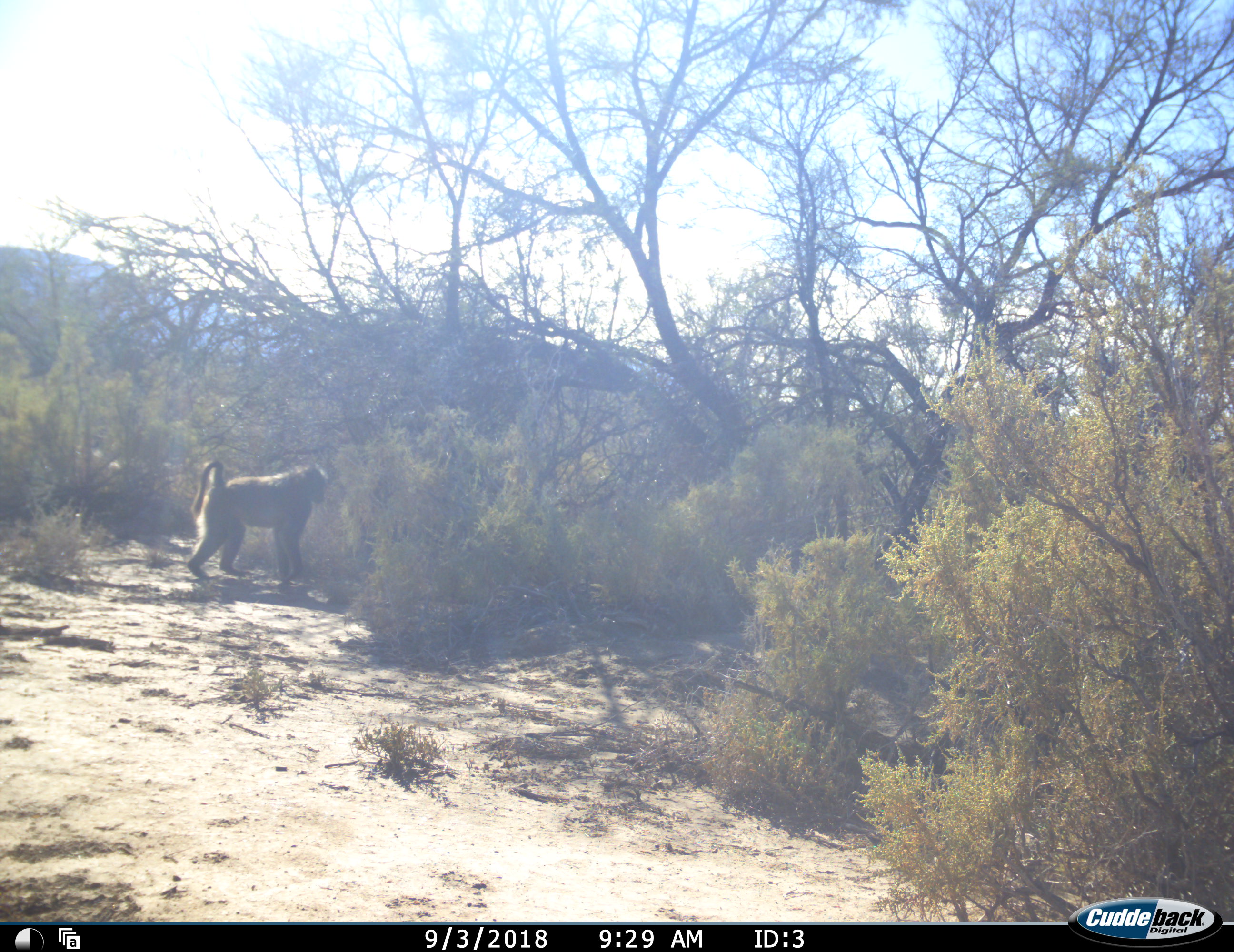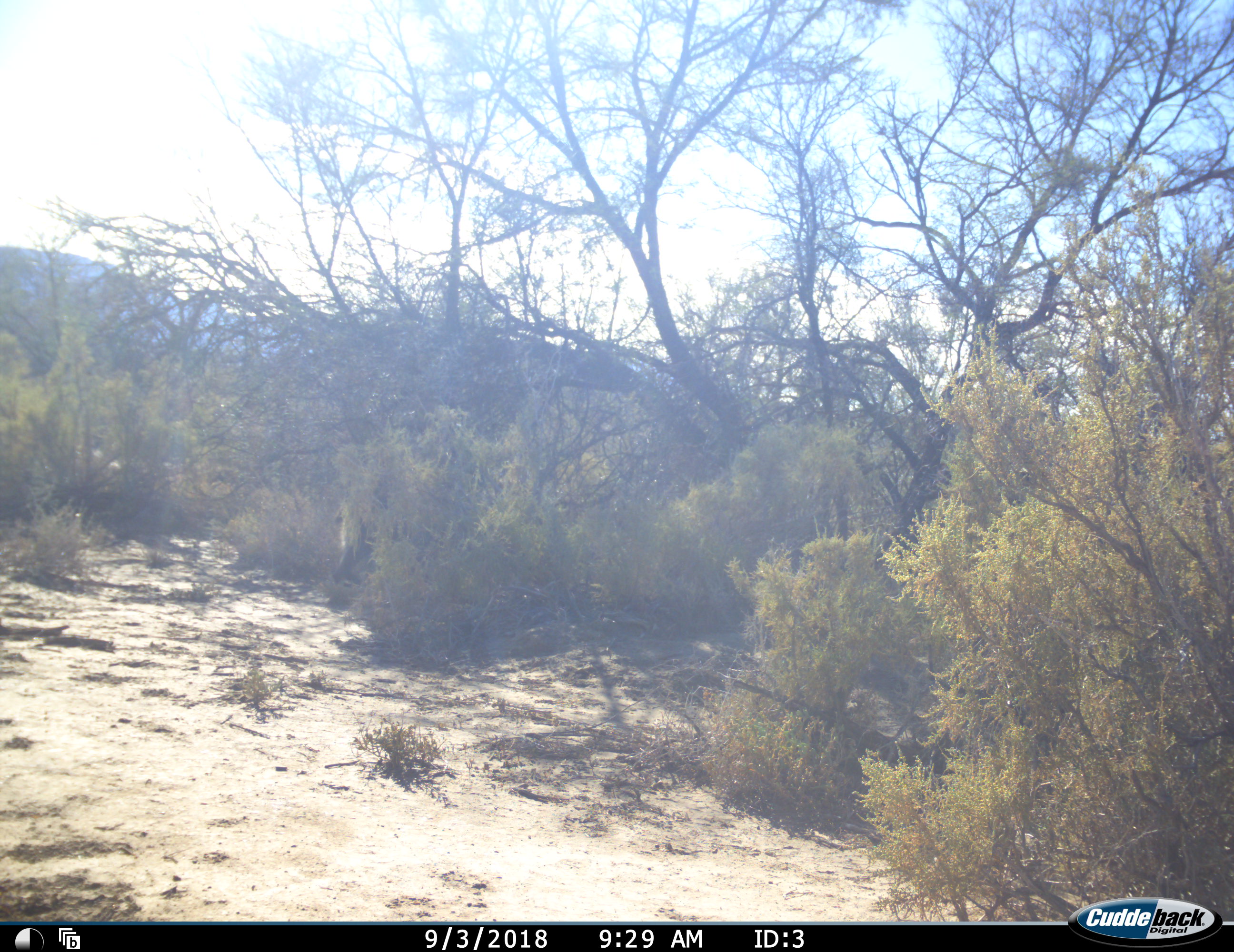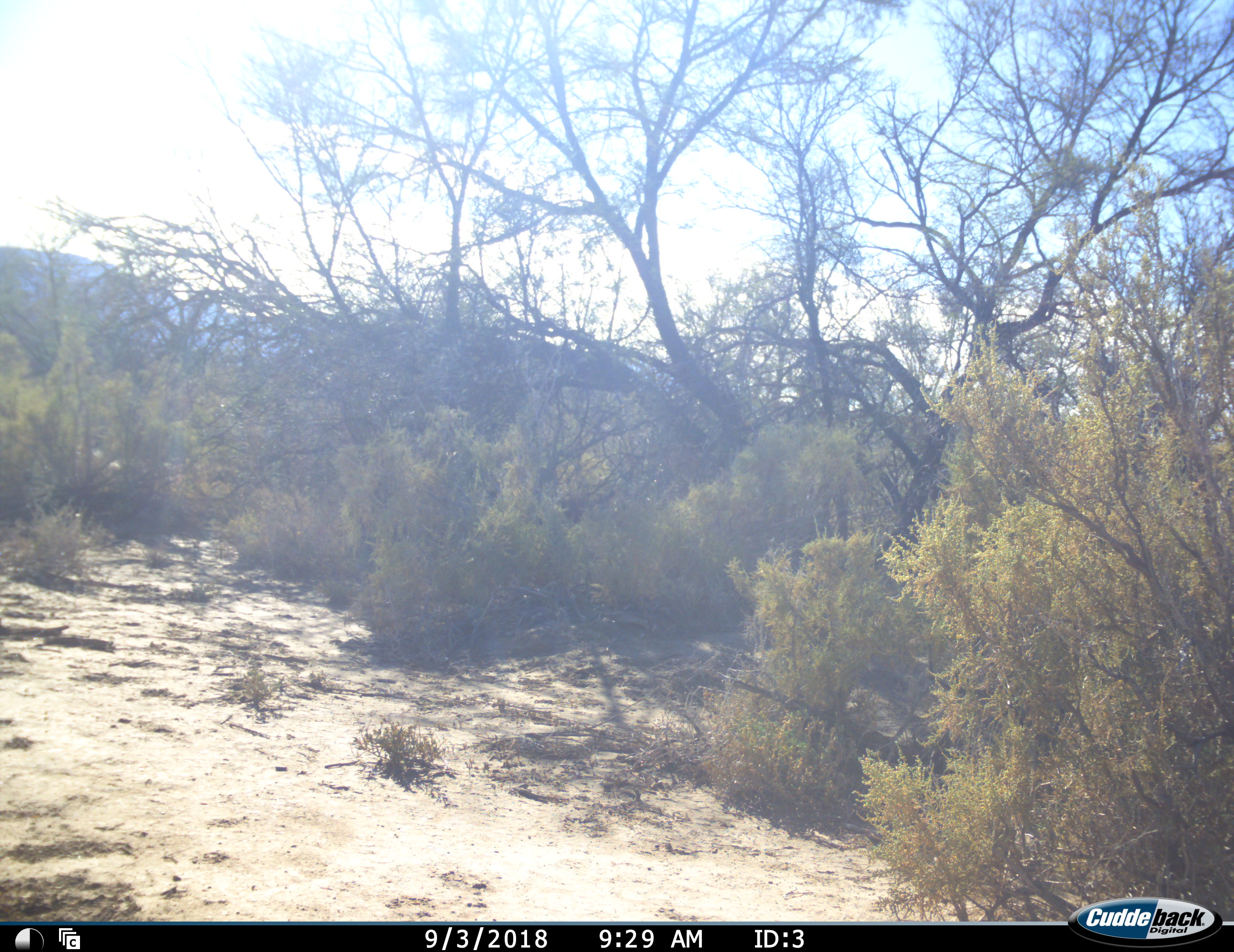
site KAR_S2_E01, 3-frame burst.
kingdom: Animalia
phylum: Chordata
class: Mammalia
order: Primates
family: Cercopithecidae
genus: Papio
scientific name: Papio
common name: baboon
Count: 1.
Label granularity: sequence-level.